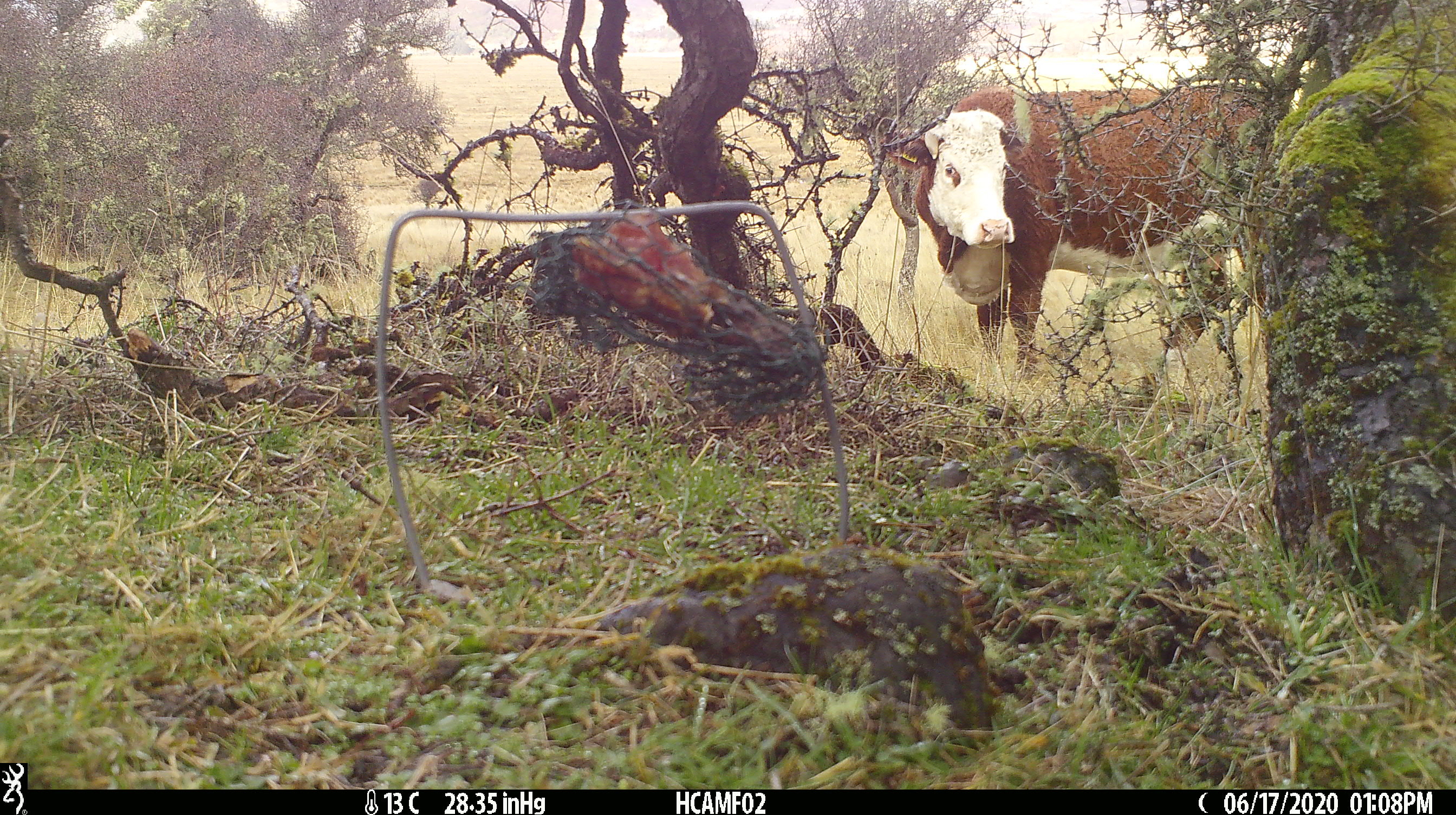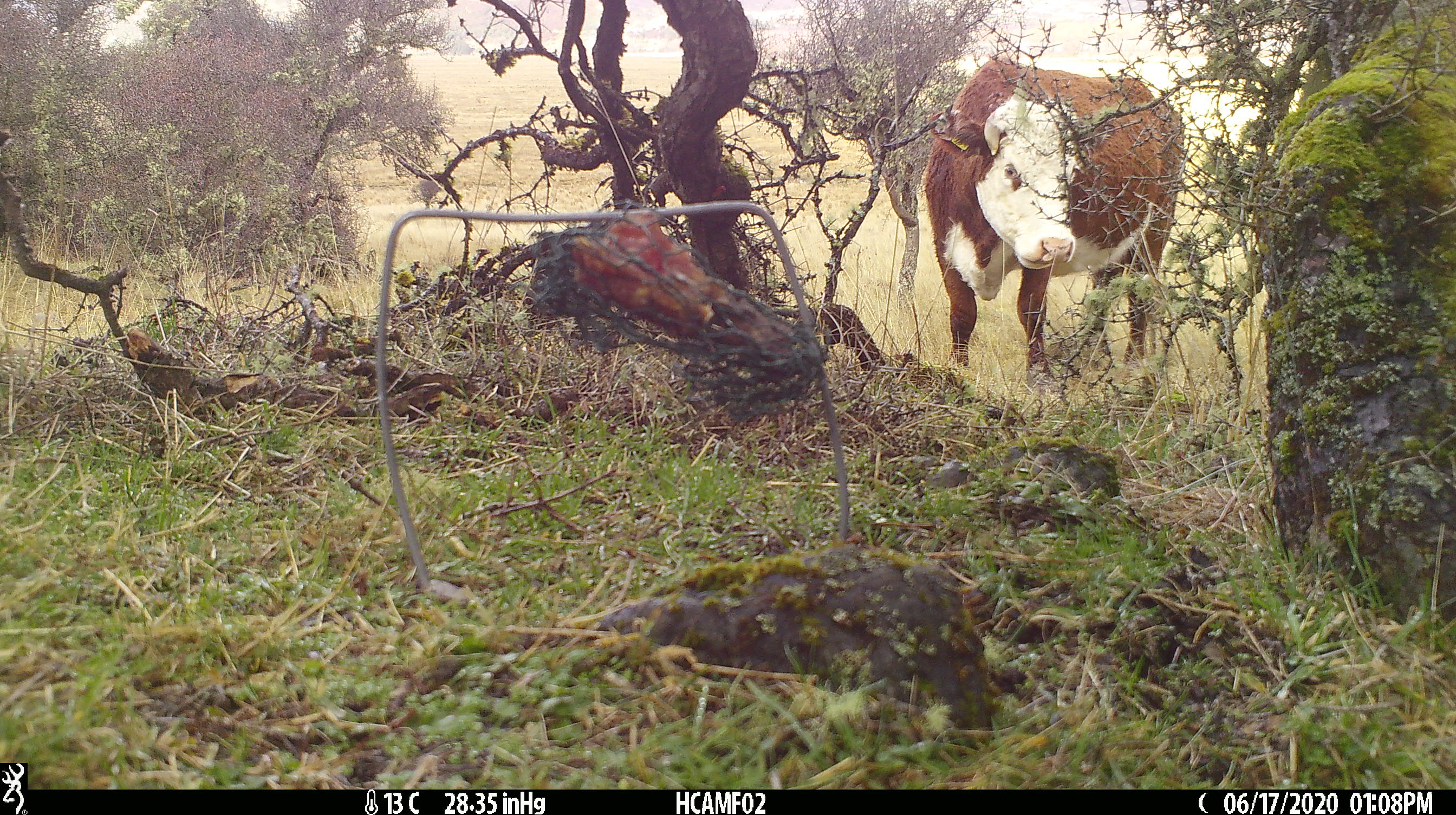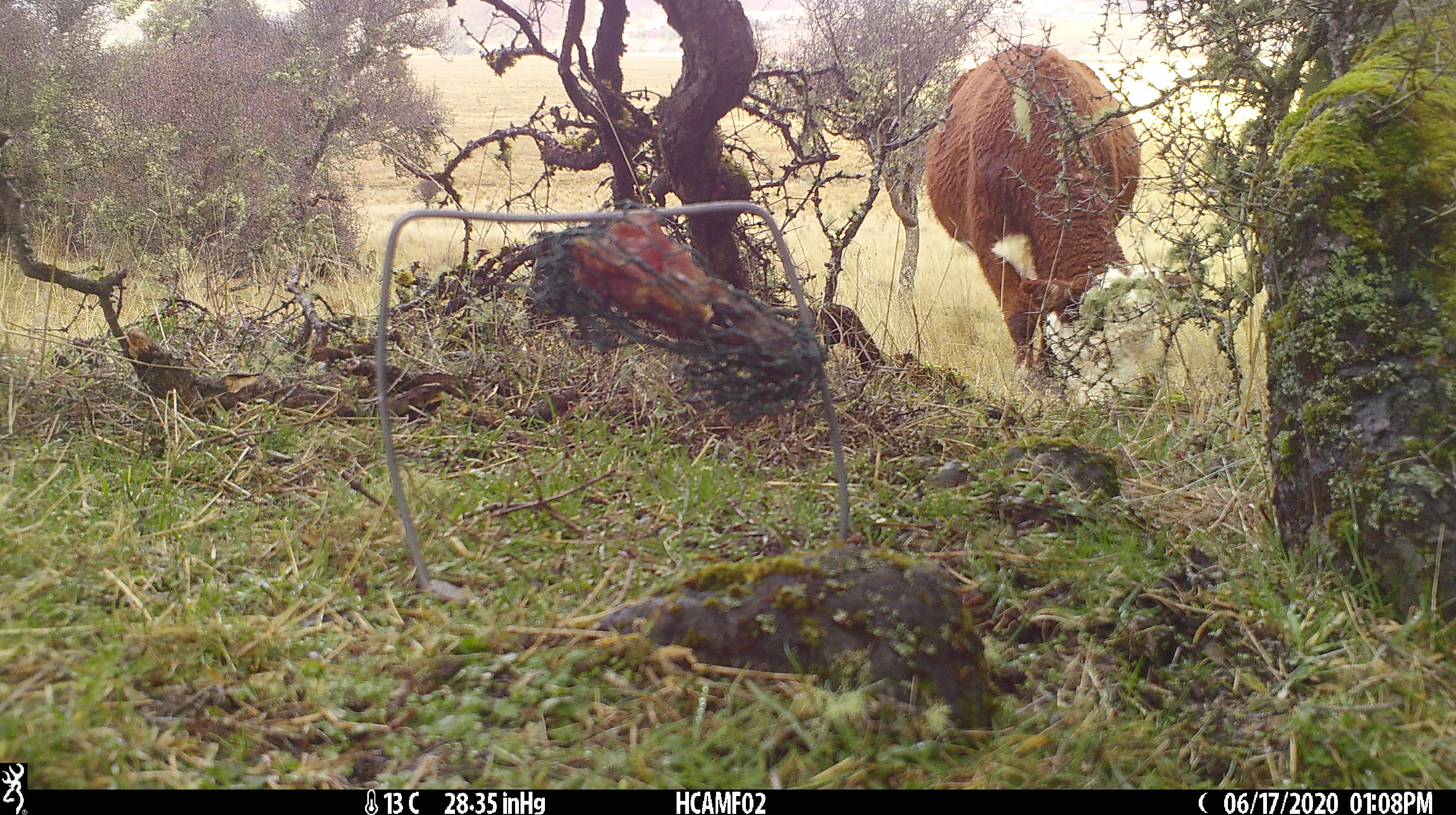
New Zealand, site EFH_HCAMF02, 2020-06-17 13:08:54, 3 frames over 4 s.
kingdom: Animalia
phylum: Chordata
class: Mammalia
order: Artiodactyla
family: Bovidae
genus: Bos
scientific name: Bos taurus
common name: domestic cow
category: cow